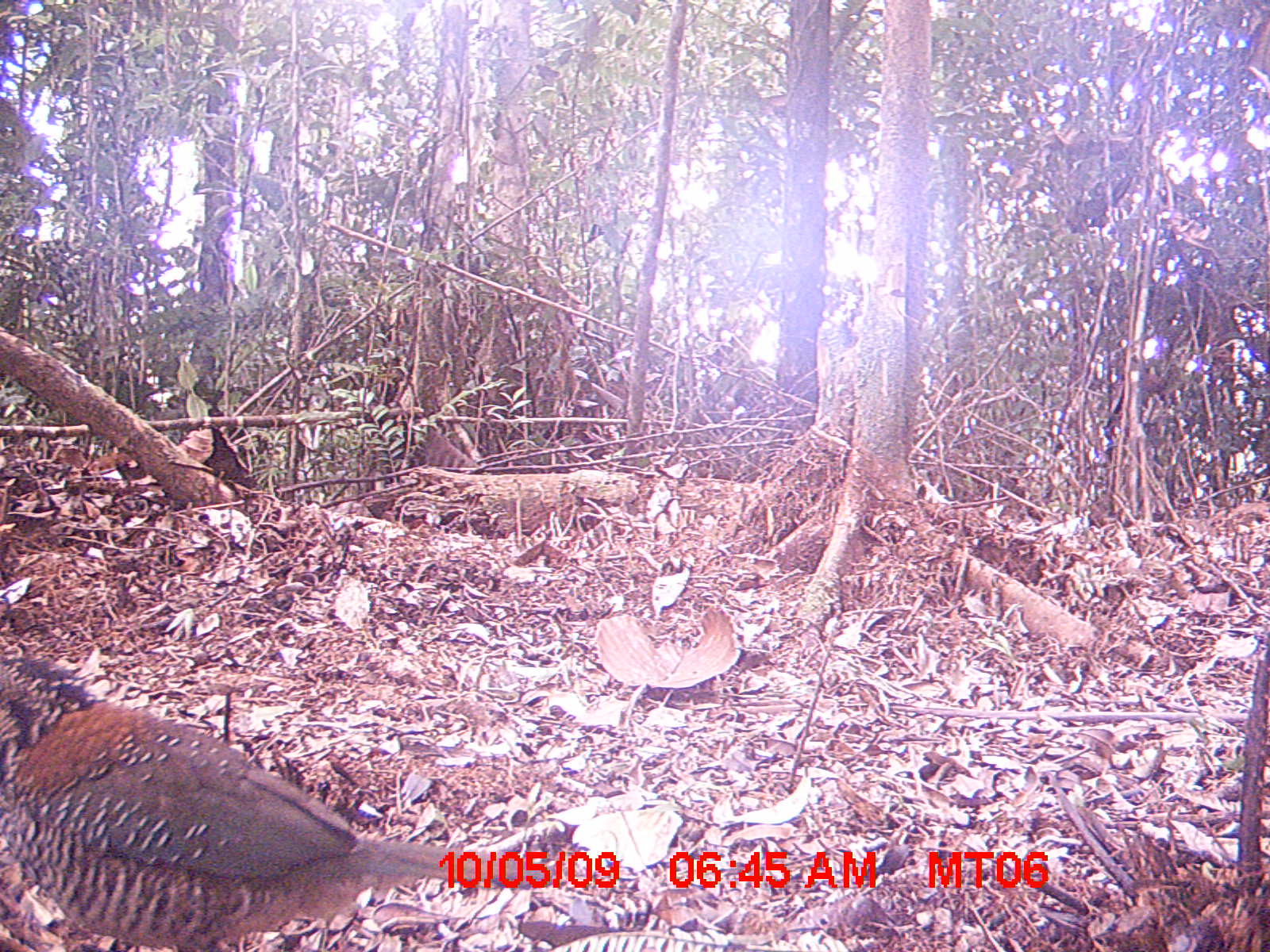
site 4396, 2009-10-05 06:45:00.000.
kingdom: Animalia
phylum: Chordata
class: Mammalia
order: Artiodactyla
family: Bovidae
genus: Bos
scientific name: Bos taurus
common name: domestic cattle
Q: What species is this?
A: Bos taurus (domestic cattle).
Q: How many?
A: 1.